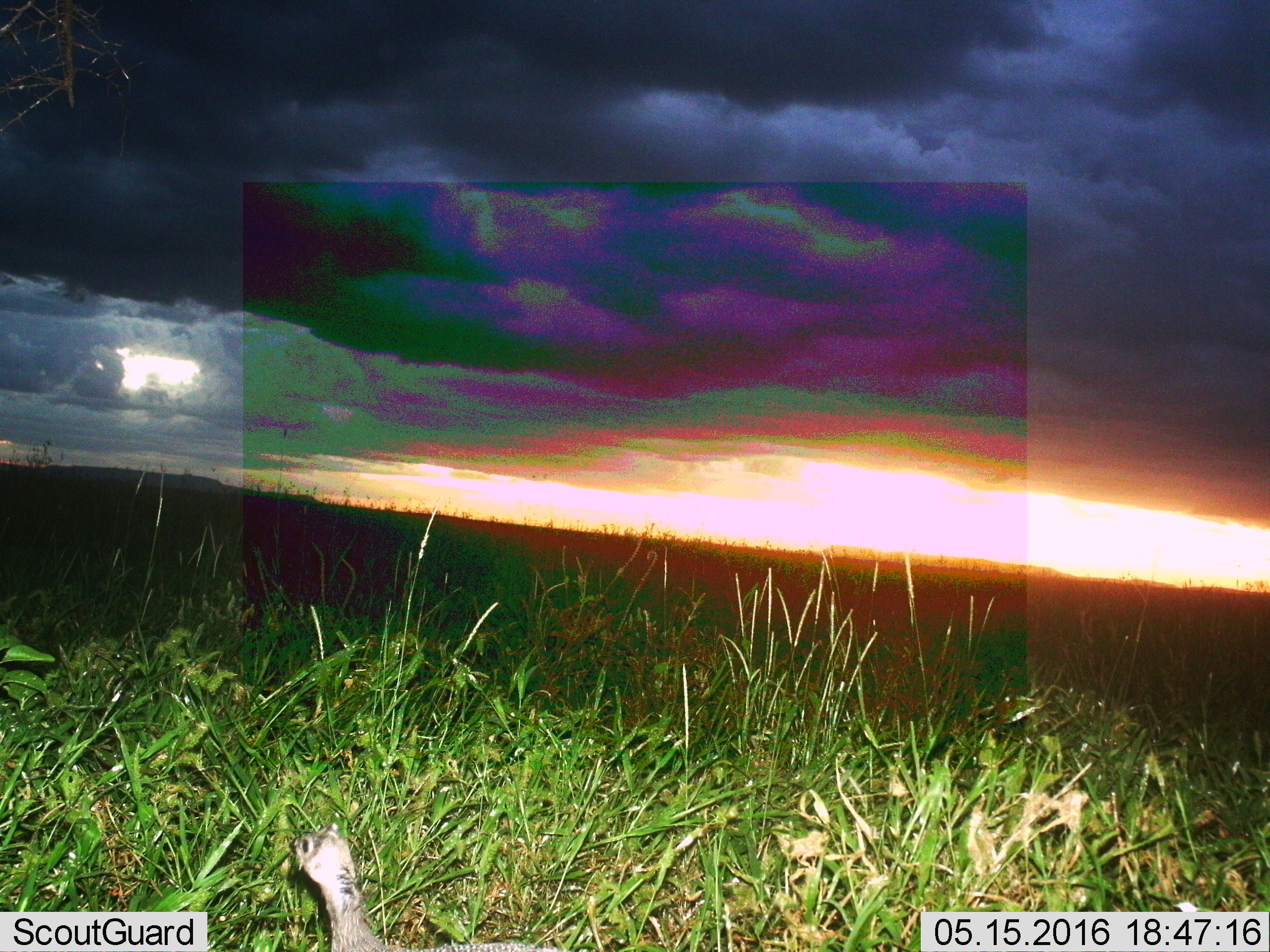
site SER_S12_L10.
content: unidentified animal